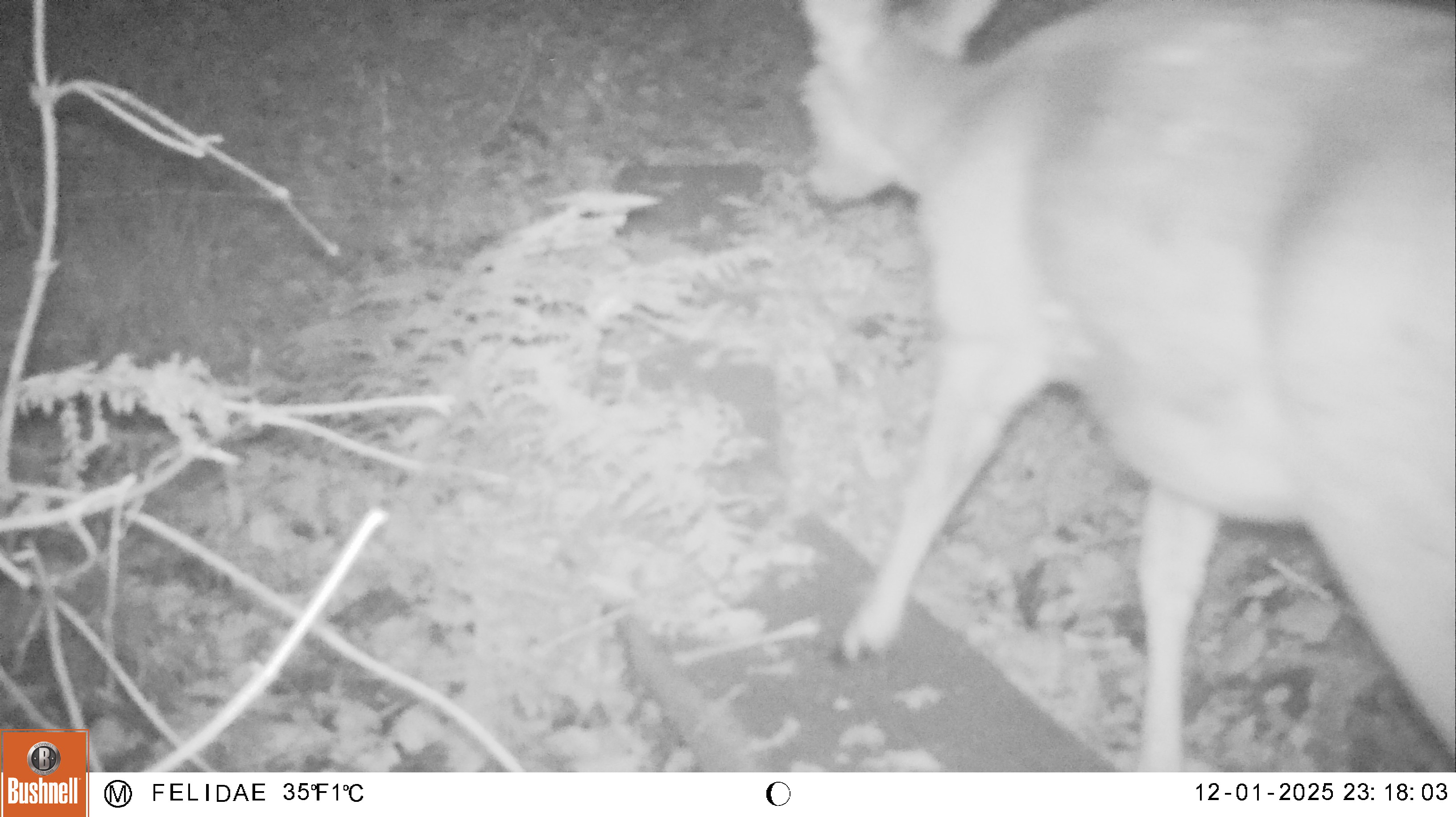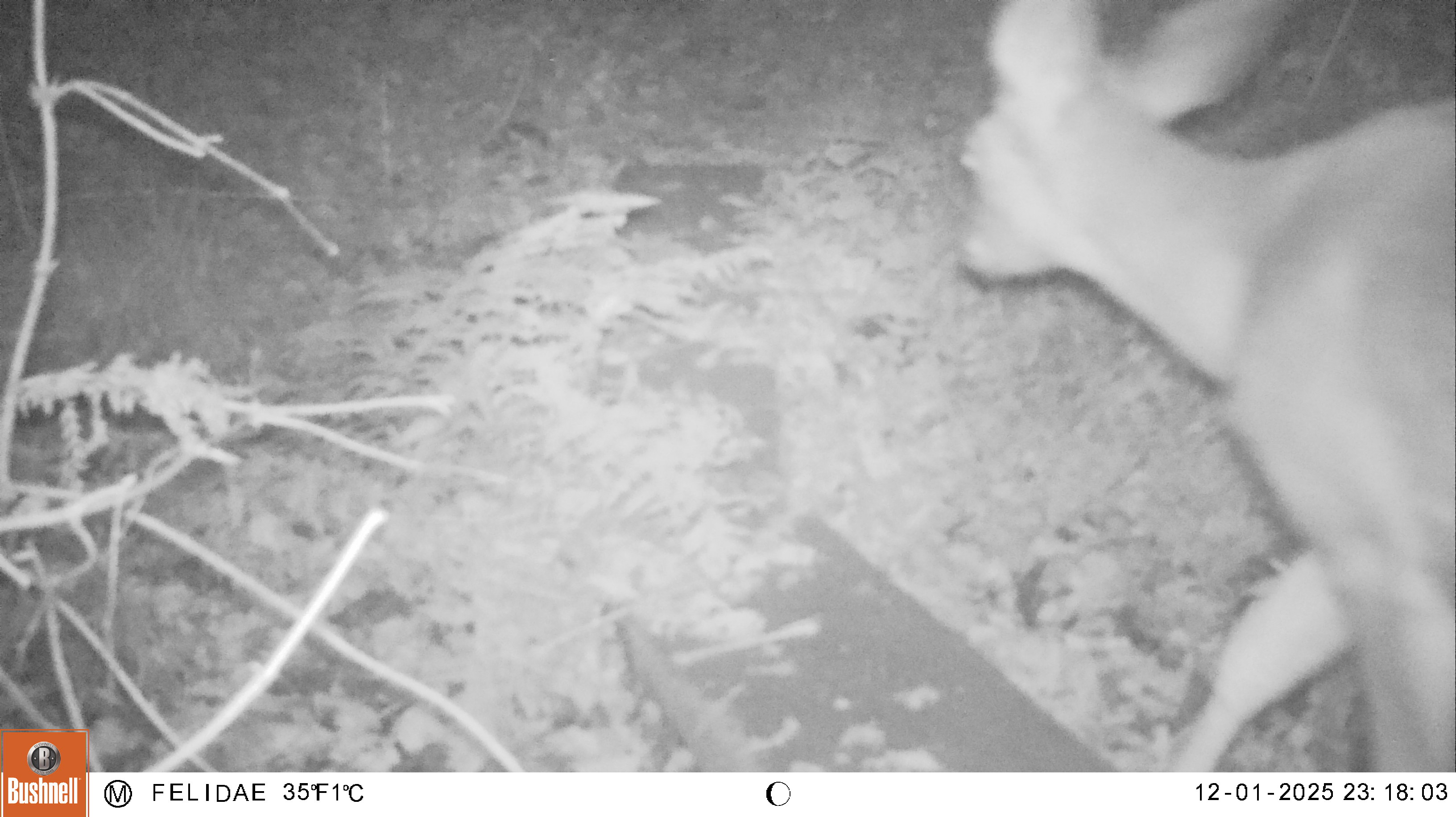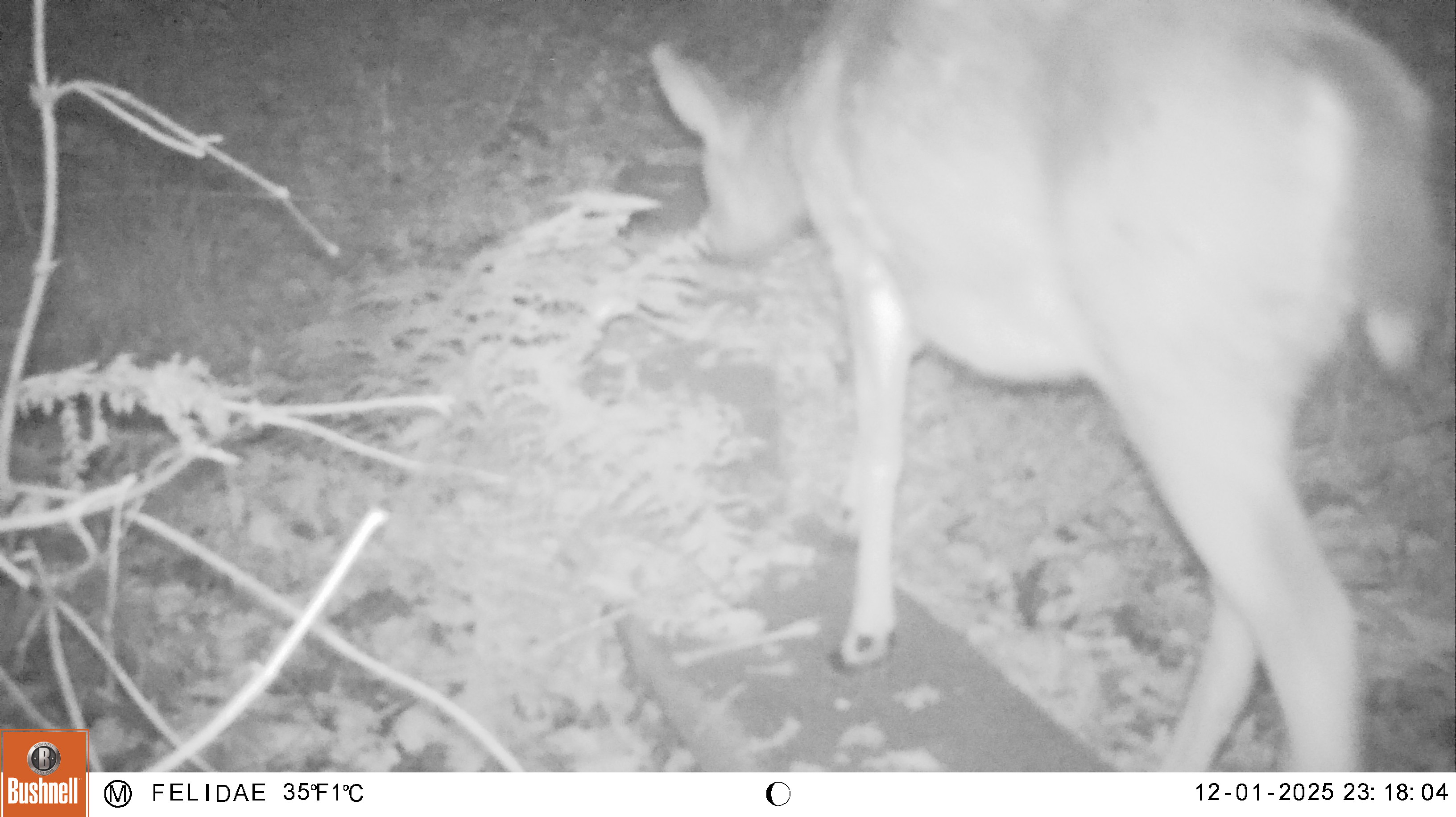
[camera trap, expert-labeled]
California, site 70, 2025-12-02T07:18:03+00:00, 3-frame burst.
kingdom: Animalia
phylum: Chordata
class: Mammalia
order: Artiodactyla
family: Cervidae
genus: Odocoileus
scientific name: Odocoileus hemionus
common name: mule deer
Mule deer (Odocoileus hemionus).